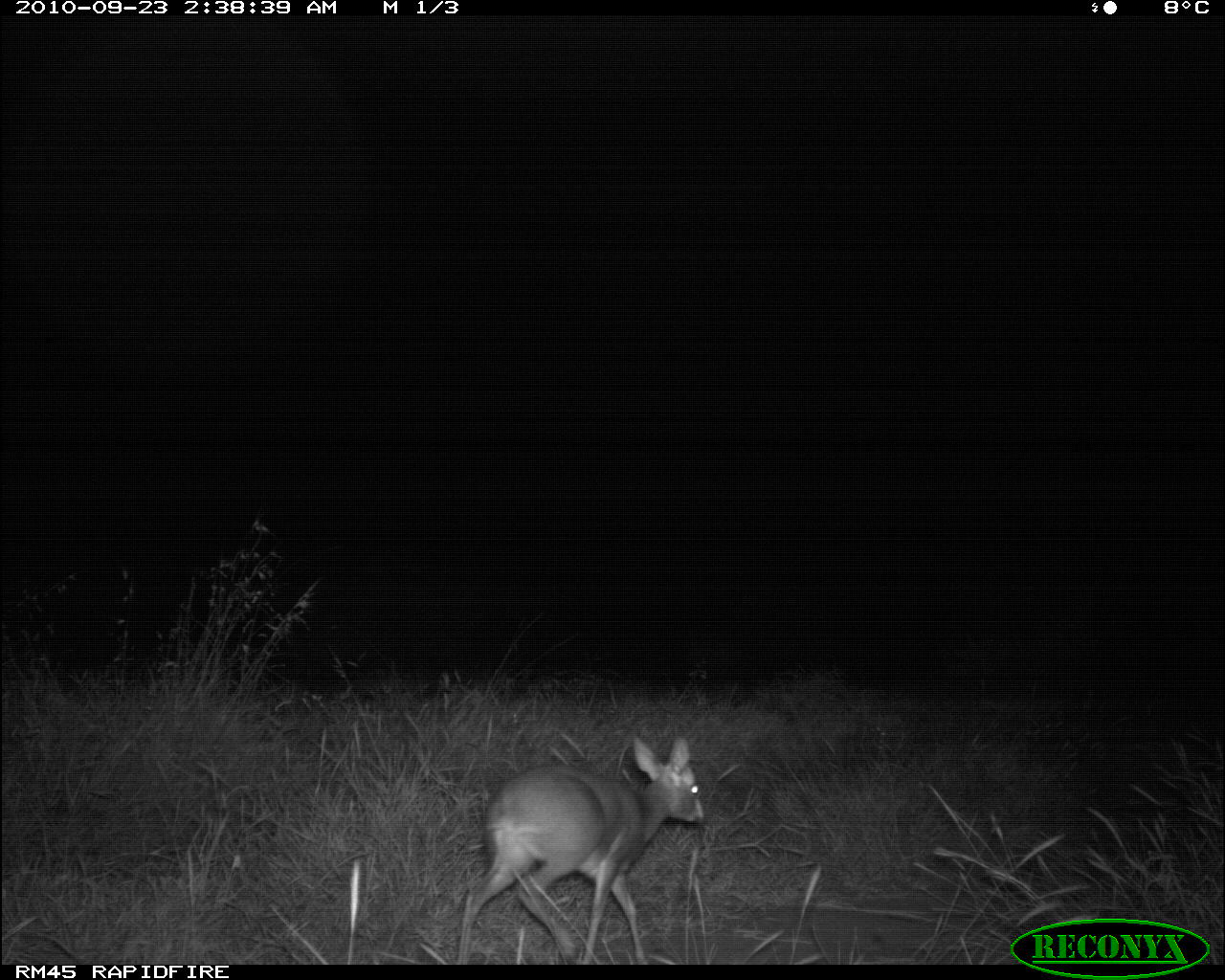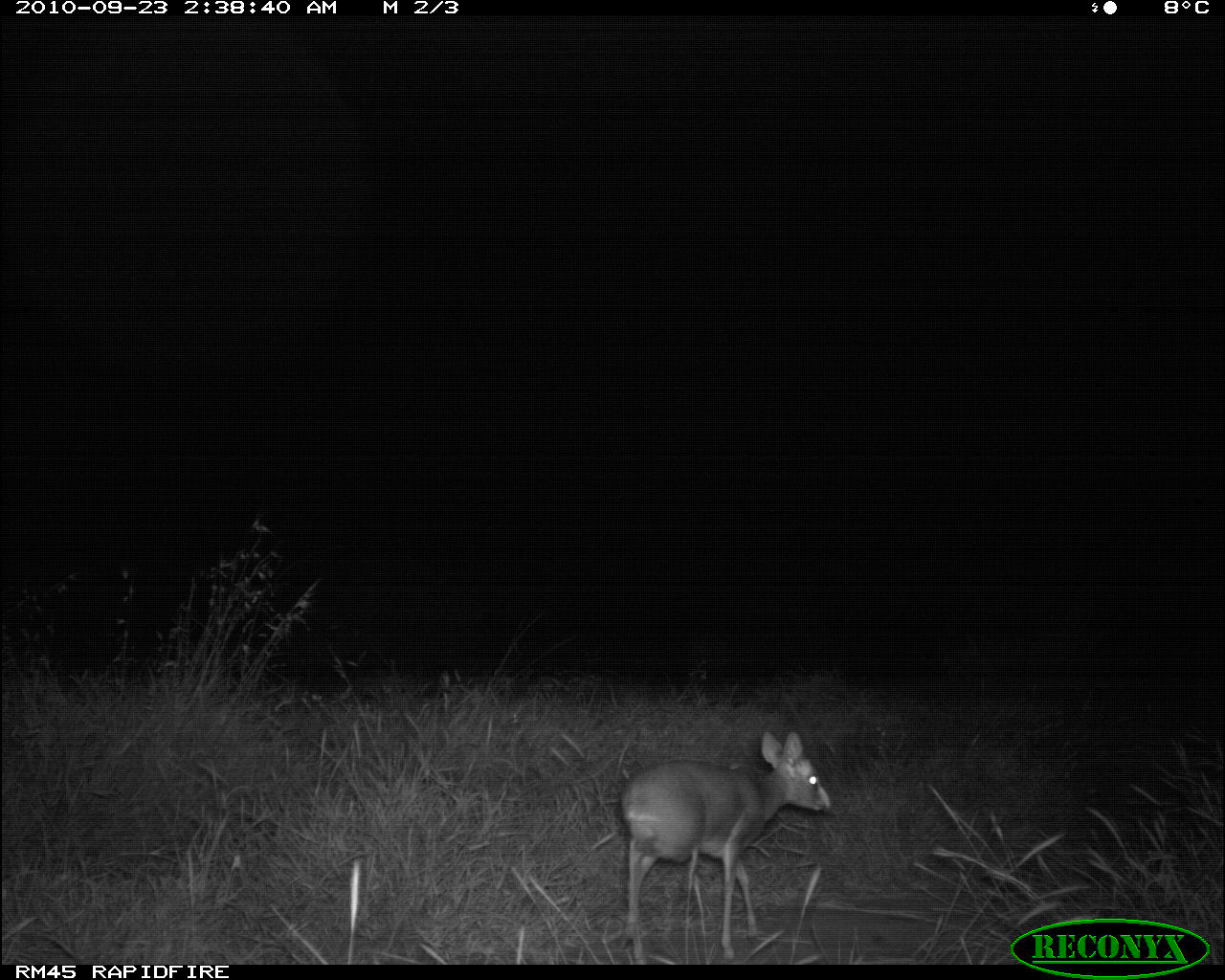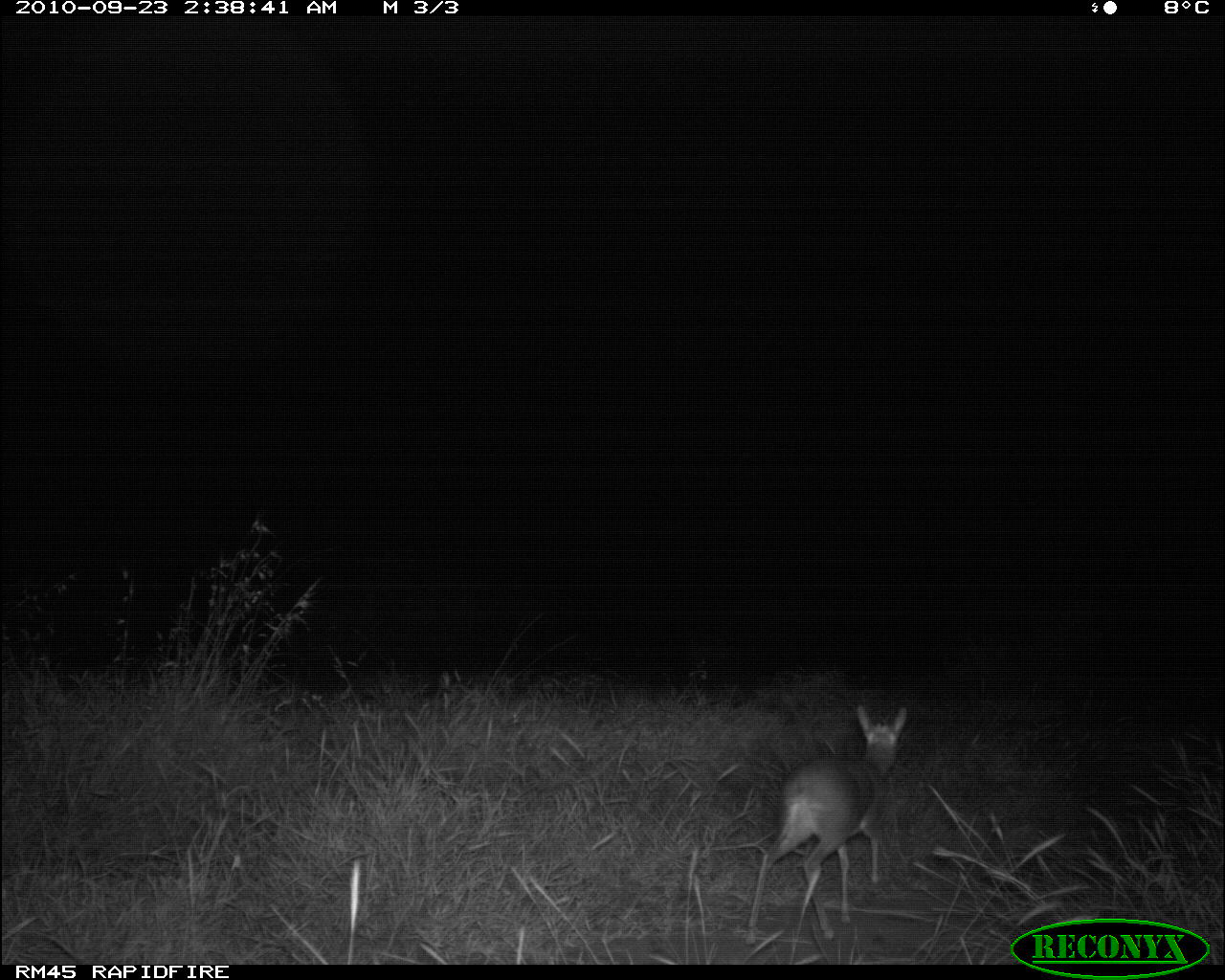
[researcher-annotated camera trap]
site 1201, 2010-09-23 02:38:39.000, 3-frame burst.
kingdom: Animalia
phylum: Chordata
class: Mammalia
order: Artiodactyla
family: Bovidae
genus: Madoqua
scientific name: Madoqua guentheri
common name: günther's dik-dik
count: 1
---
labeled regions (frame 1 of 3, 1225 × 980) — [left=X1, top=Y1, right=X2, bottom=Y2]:
madoqua guentheri: [left=457, top=735, right=706, bottom=964]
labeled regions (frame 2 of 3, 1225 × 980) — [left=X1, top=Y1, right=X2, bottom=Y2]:
madoqua guentheri: [left=619, top=729, right=834, bottom=964]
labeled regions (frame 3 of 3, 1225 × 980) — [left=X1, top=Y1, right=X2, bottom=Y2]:
madoqua guentheri: [left=739, top=703, right=910, bottom=947]